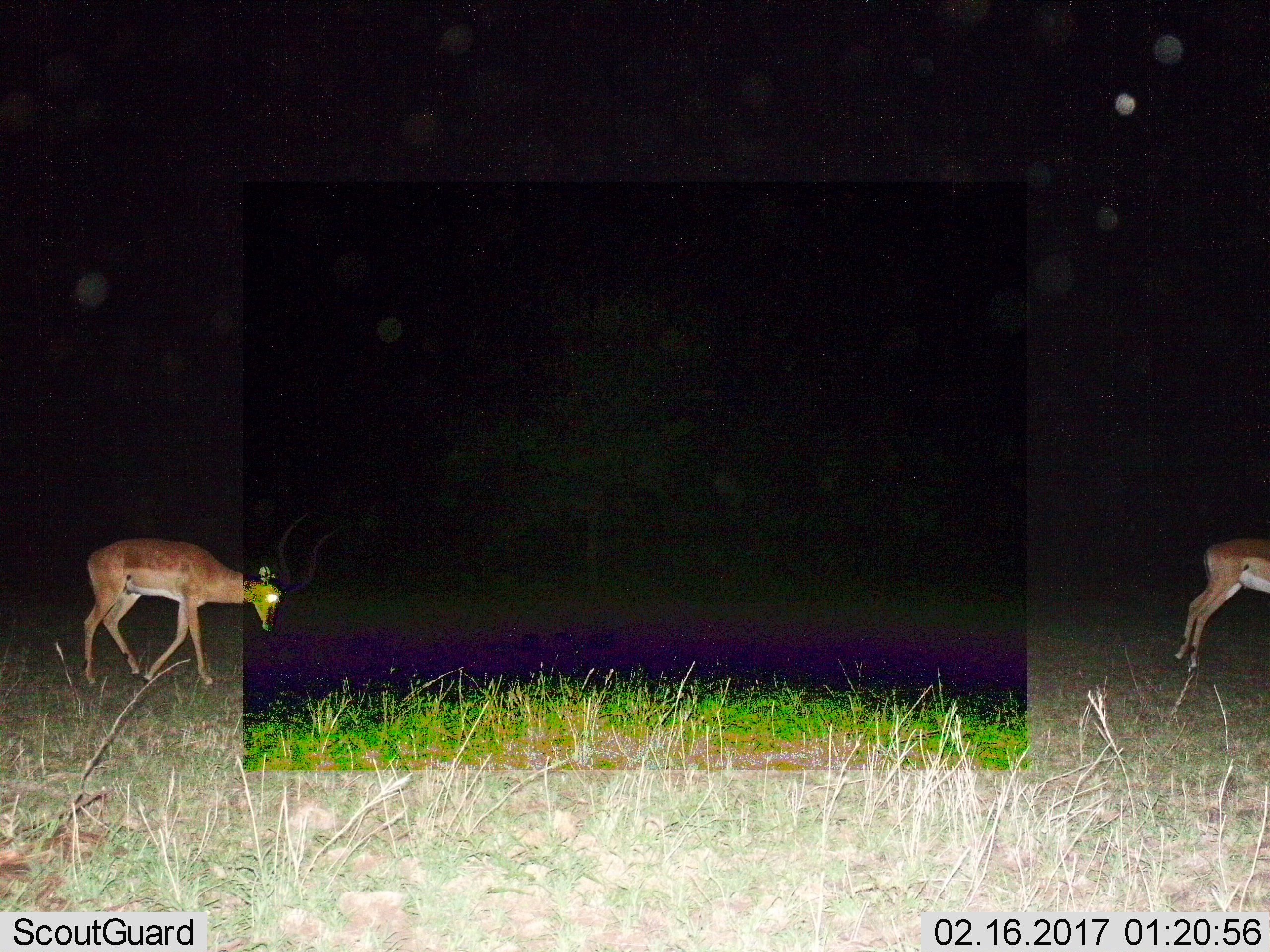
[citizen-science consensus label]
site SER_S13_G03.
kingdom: Animalia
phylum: Chordata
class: Mammalia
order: Artiodactyla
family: Bovidae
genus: Aepyceros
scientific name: Aepyceros melampus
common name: impala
Impala (Aepyceros melampus), count 2. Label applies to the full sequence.